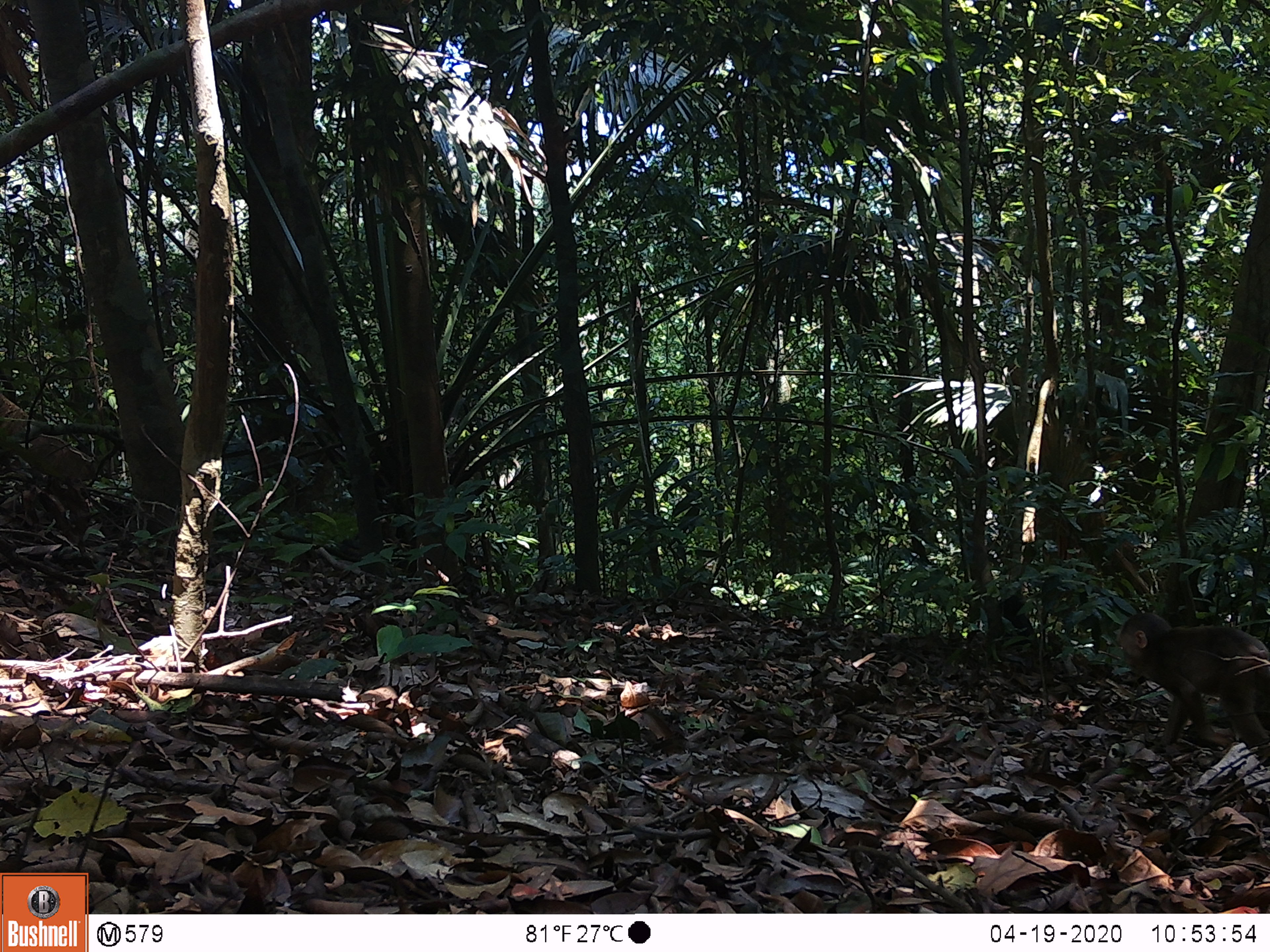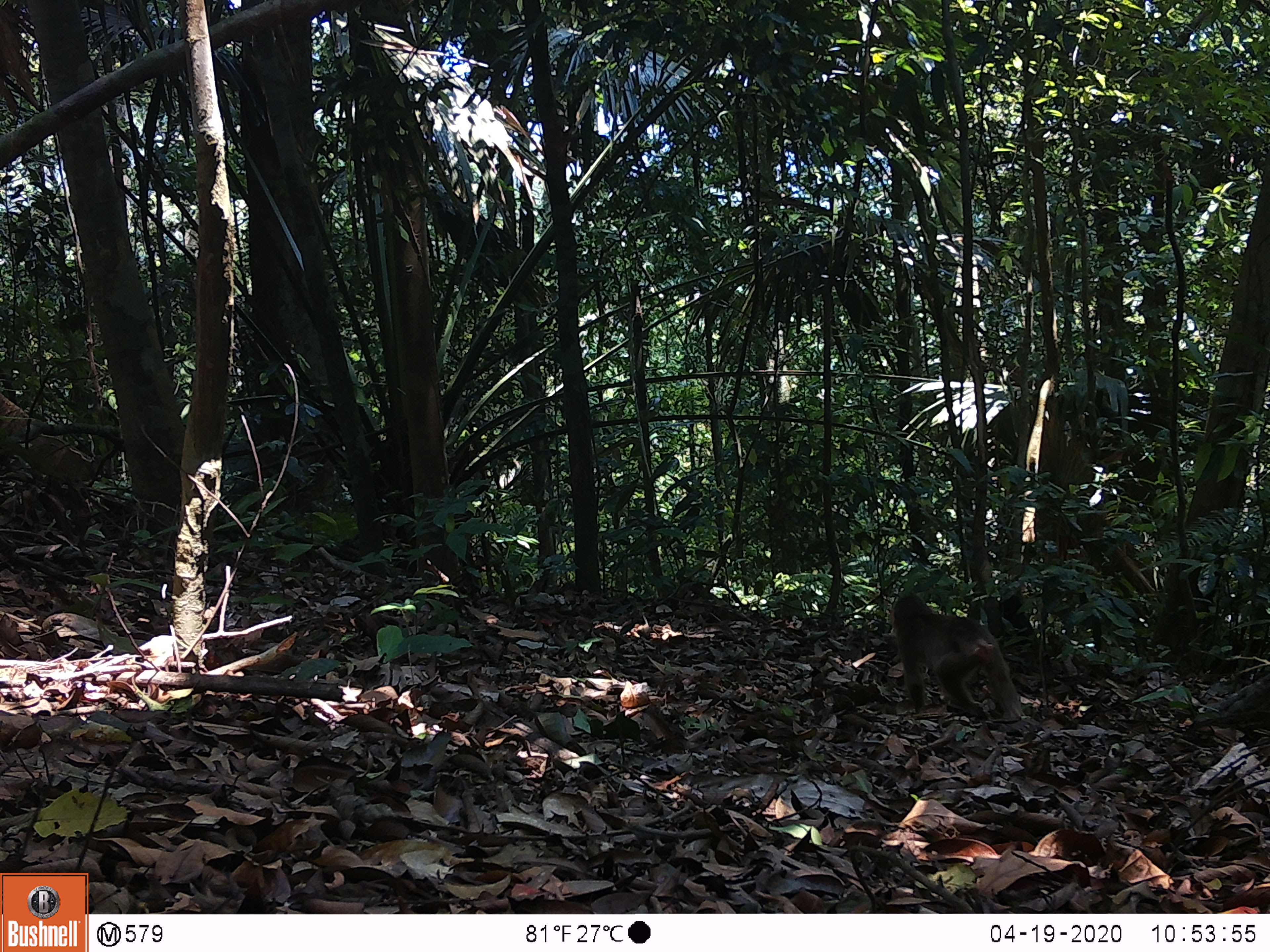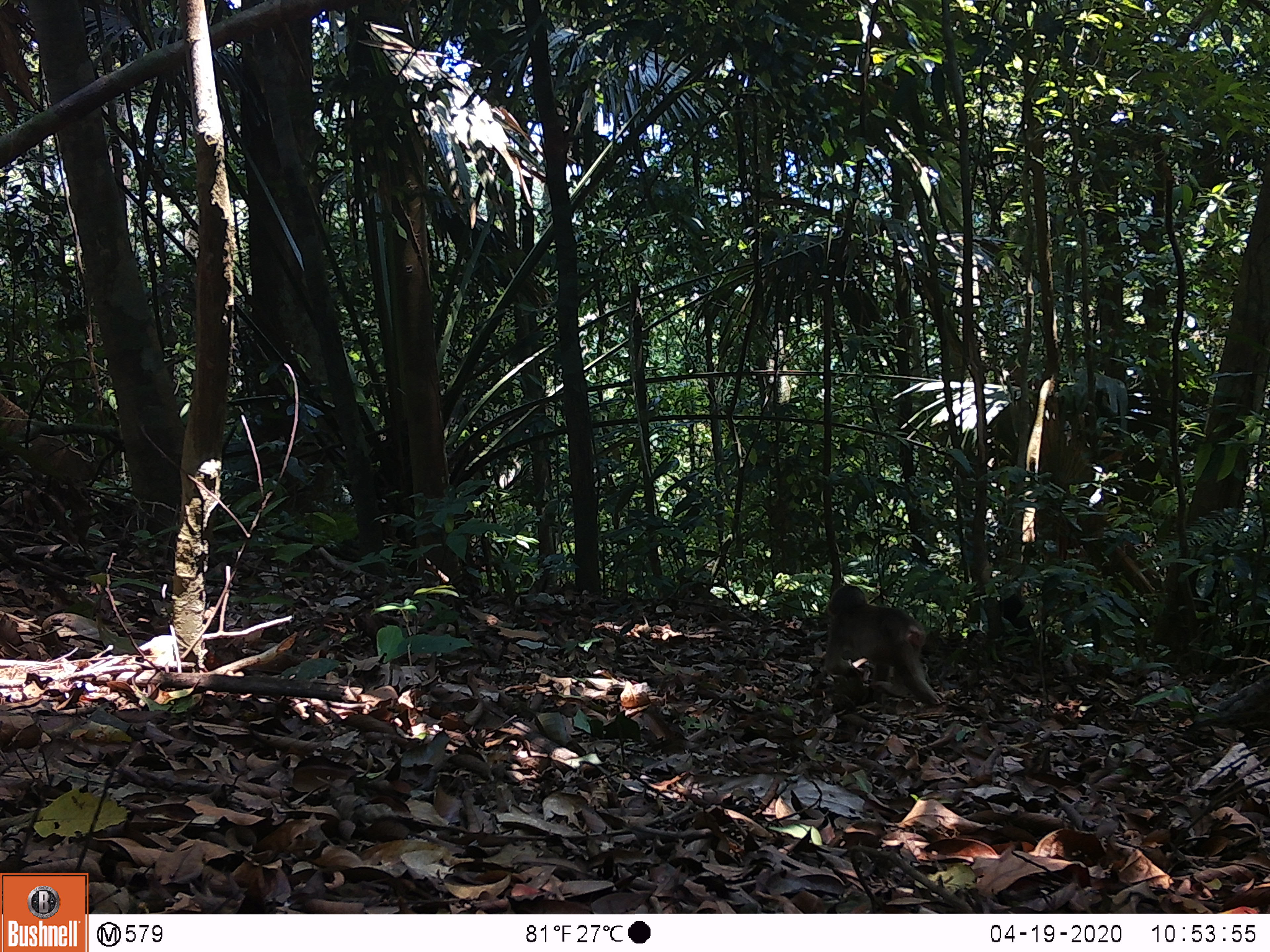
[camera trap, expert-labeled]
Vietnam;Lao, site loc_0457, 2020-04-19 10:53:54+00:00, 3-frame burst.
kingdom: Animalia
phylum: Chordata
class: Mammalia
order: Primates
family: Cercopithecidae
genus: Macaca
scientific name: Macaca arctoides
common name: stump-tailed macaque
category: stump tailed macaque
Stump tailed macaque (stump-tailed macaque) (Macaca arctoides). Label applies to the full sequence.